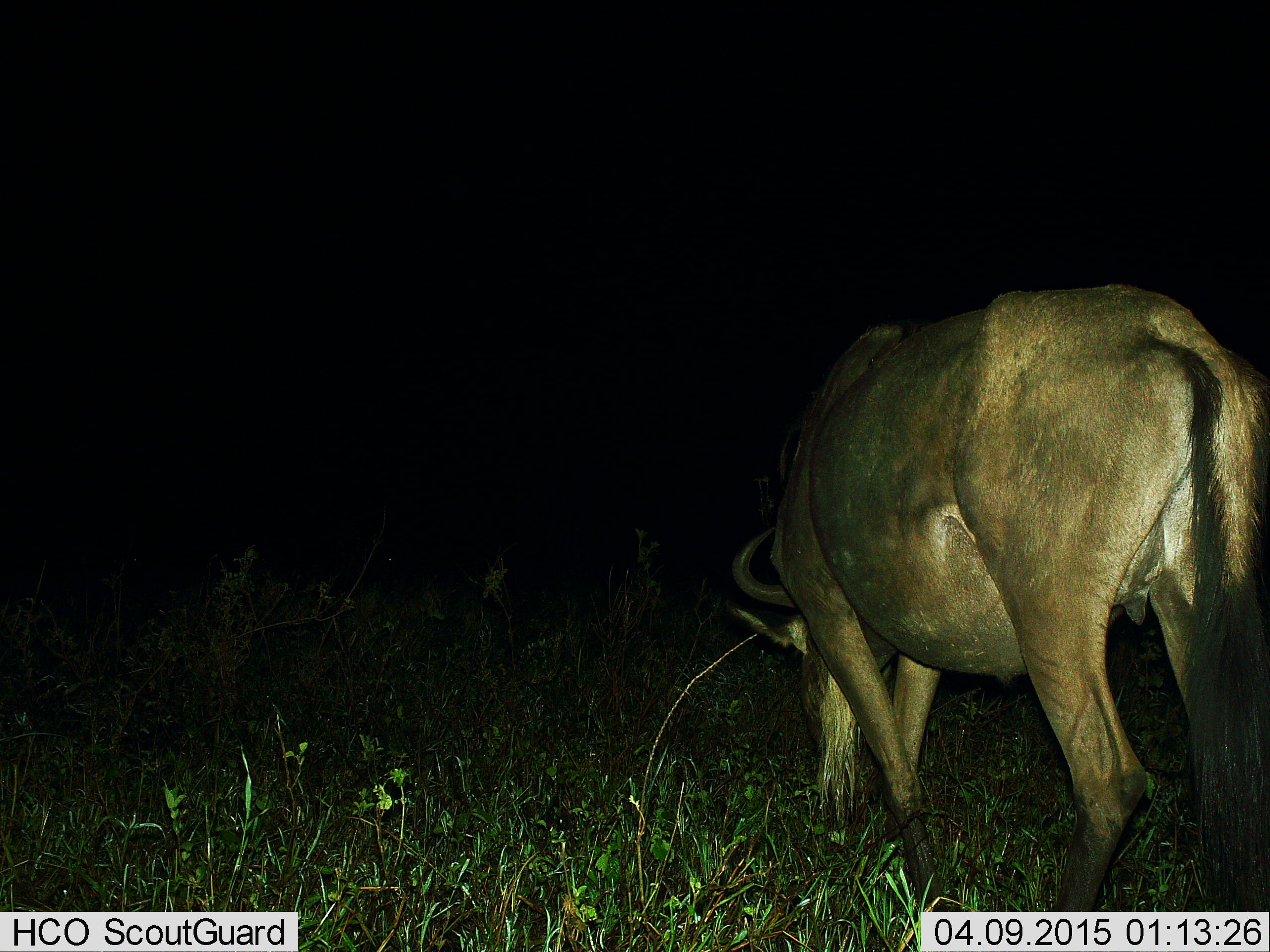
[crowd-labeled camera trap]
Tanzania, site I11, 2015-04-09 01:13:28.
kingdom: Animalia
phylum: Chordata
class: Mammalia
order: Artiodactyla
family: Bovidae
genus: Connochaetes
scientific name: Connochaetes taurinus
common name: blue wildebeest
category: wildebeest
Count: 1.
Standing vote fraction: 20%.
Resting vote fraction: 0%.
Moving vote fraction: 10%.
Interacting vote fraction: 0%.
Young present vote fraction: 0%.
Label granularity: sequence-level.